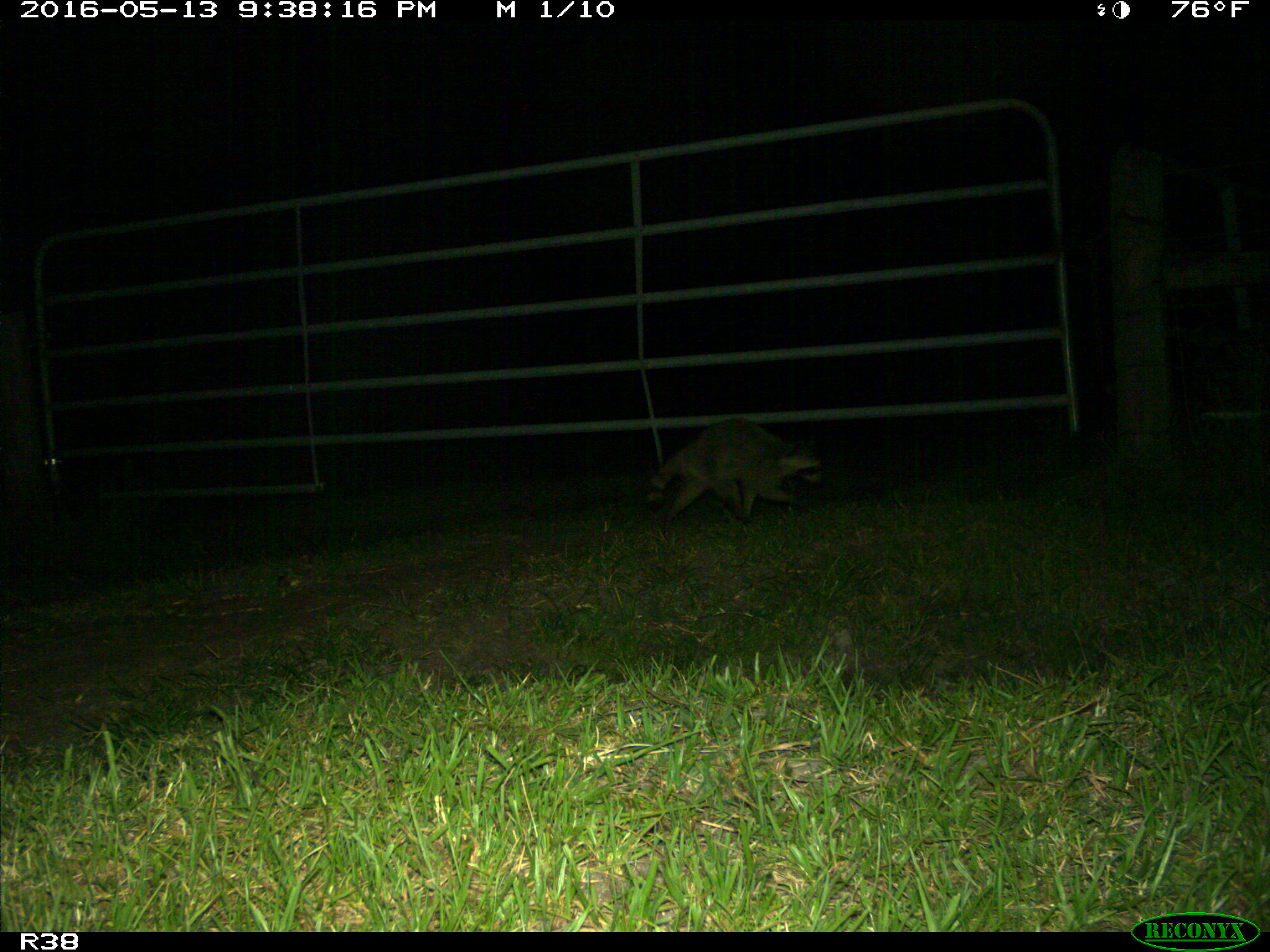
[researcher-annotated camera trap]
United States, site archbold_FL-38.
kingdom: Animalia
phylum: Chordata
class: Mammalia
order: Carnivora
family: Procyonidae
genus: Procyon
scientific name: Procyon lotor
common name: common raccoon